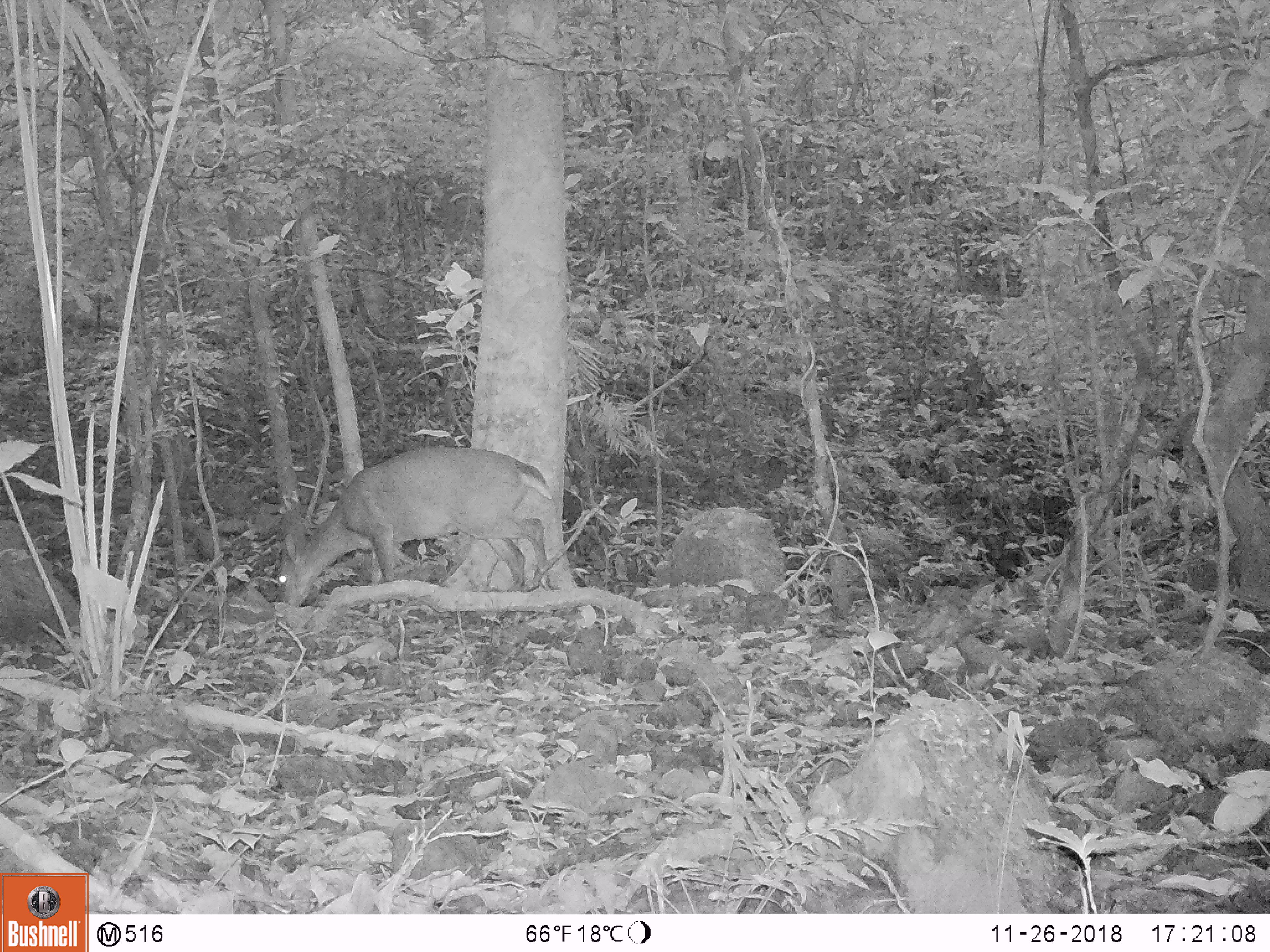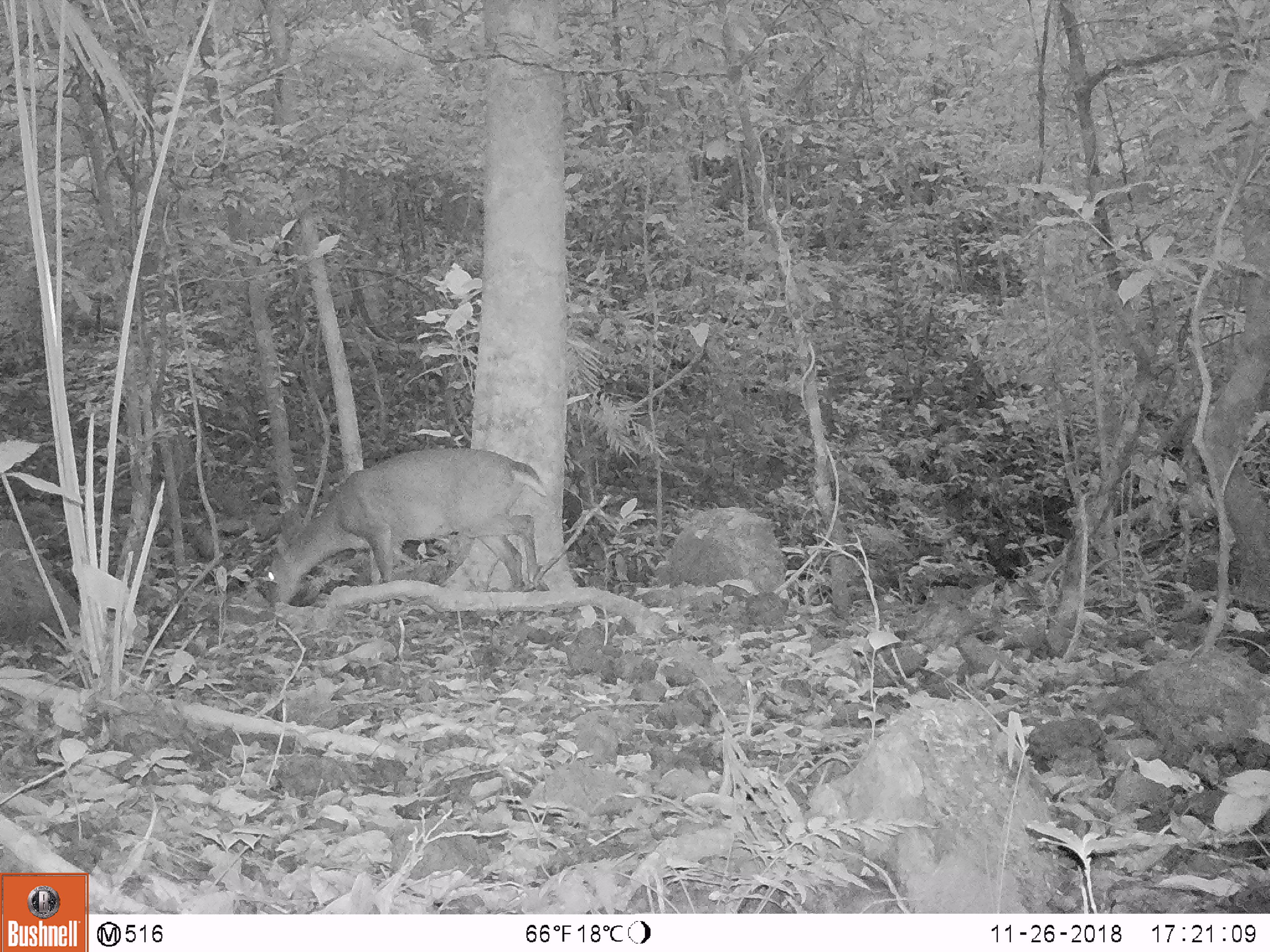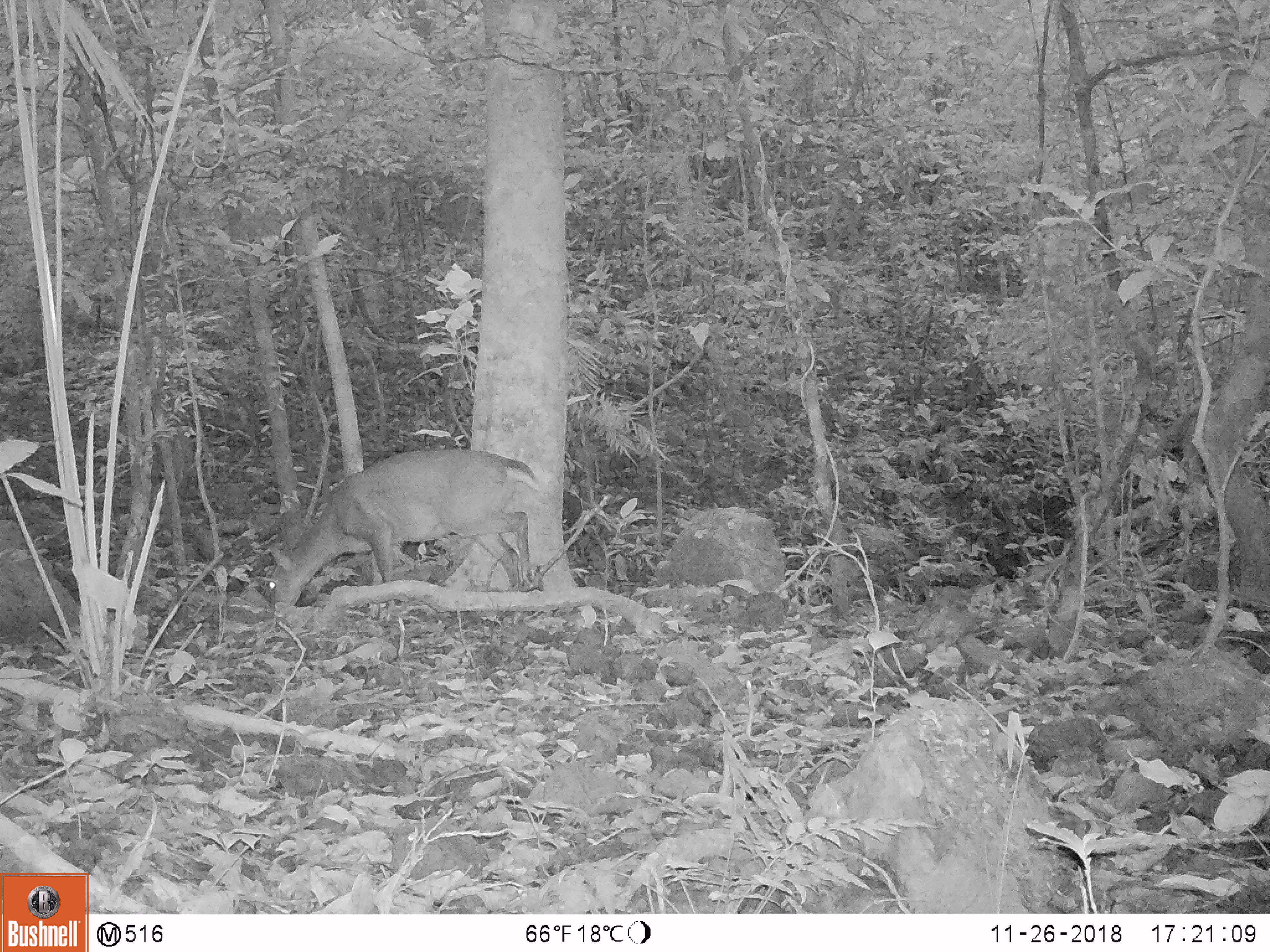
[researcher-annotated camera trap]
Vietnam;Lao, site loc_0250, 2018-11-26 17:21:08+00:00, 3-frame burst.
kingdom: Animalia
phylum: Chordata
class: Mammalia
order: Artiodactyla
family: Cervidae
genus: Muntiacus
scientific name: Muntiacus vuquangensis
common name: large-antlered muntjac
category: large antlered muntjac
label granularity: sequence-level